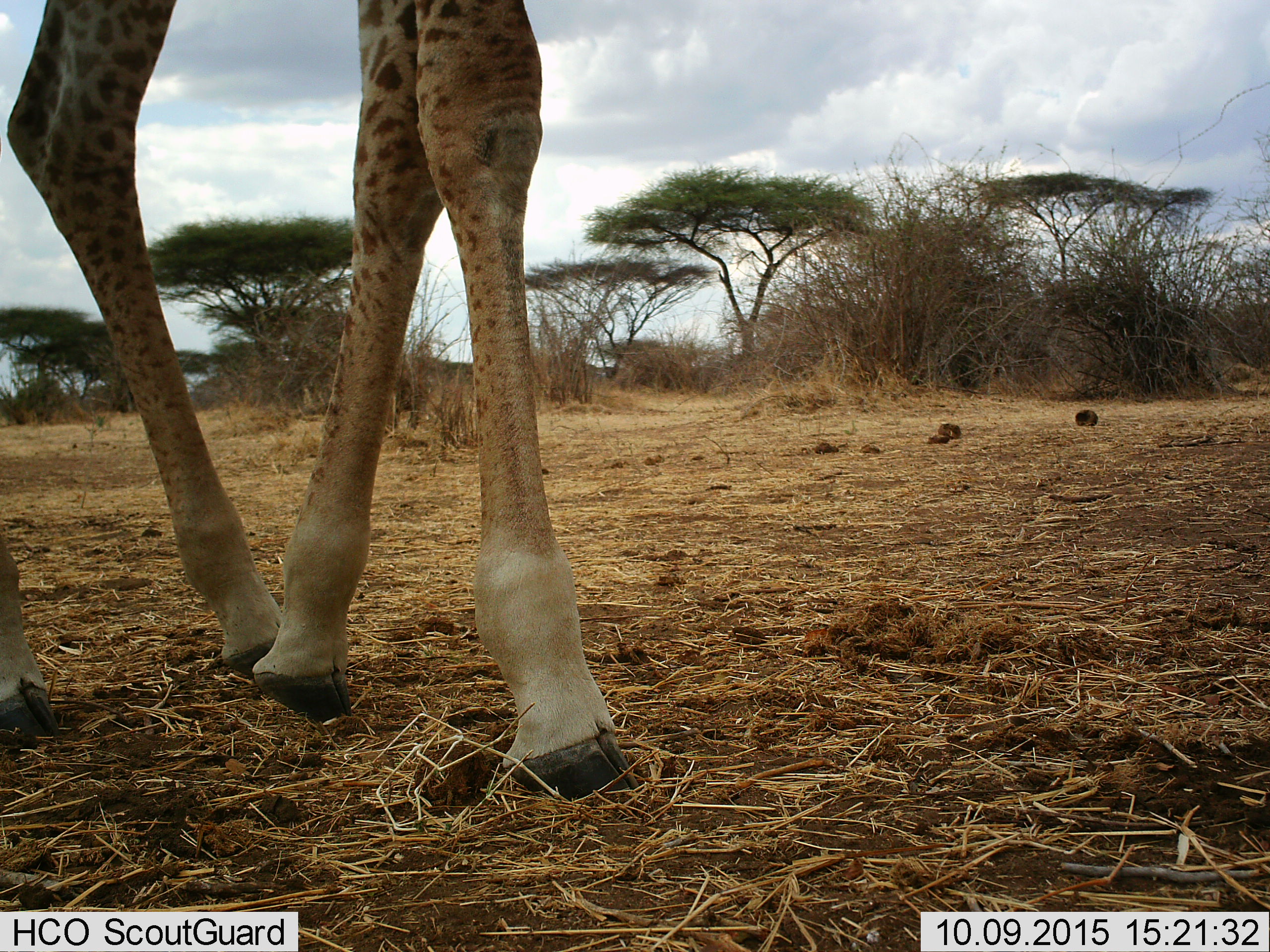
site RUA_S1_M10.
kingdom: Animalia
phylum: Chordata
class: Mammalia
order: Artiodactyla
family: Giraffidae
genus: Giraffa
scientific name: Giraffa camelopardalis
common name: giraffe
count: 1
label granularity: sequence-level